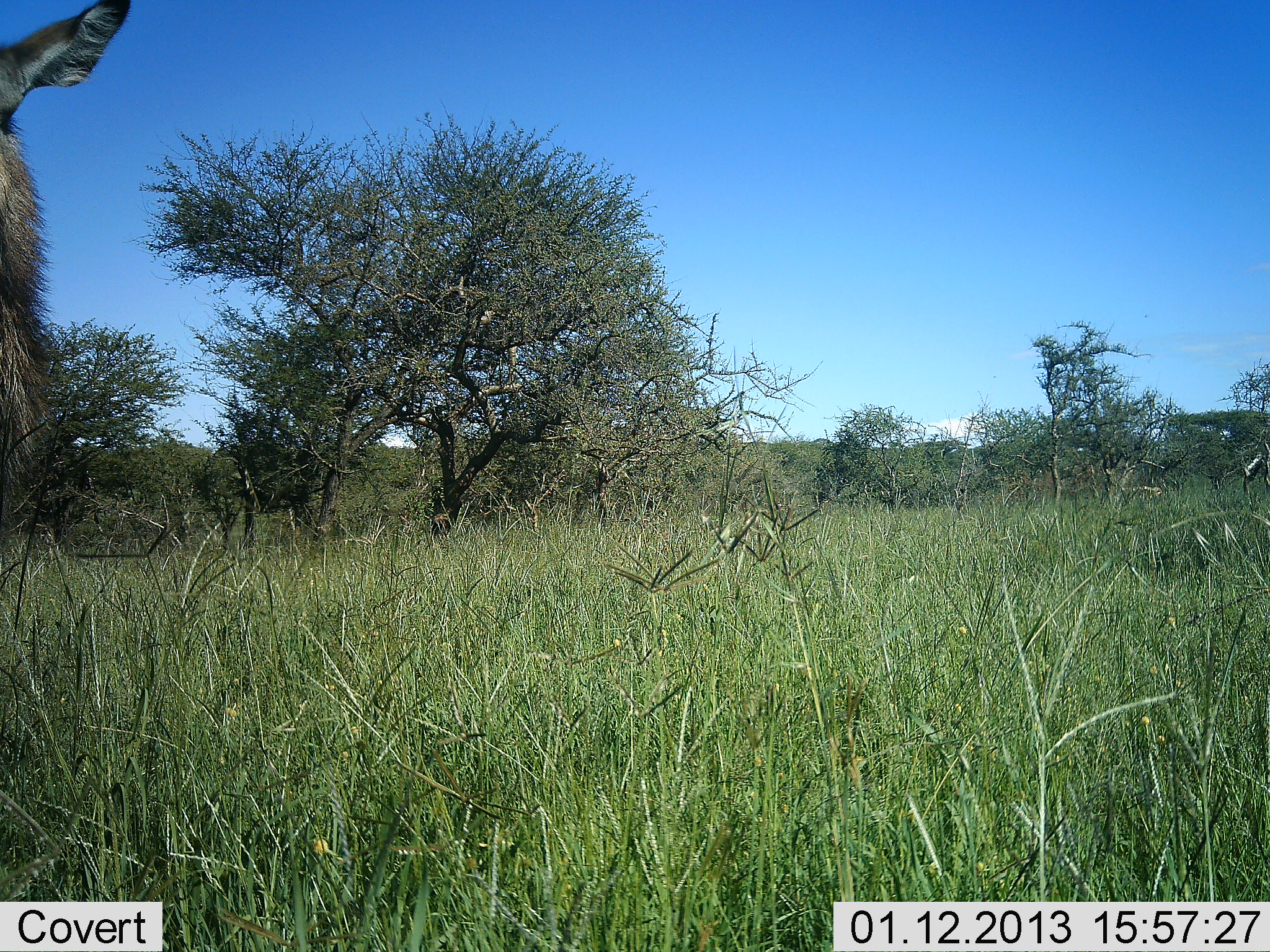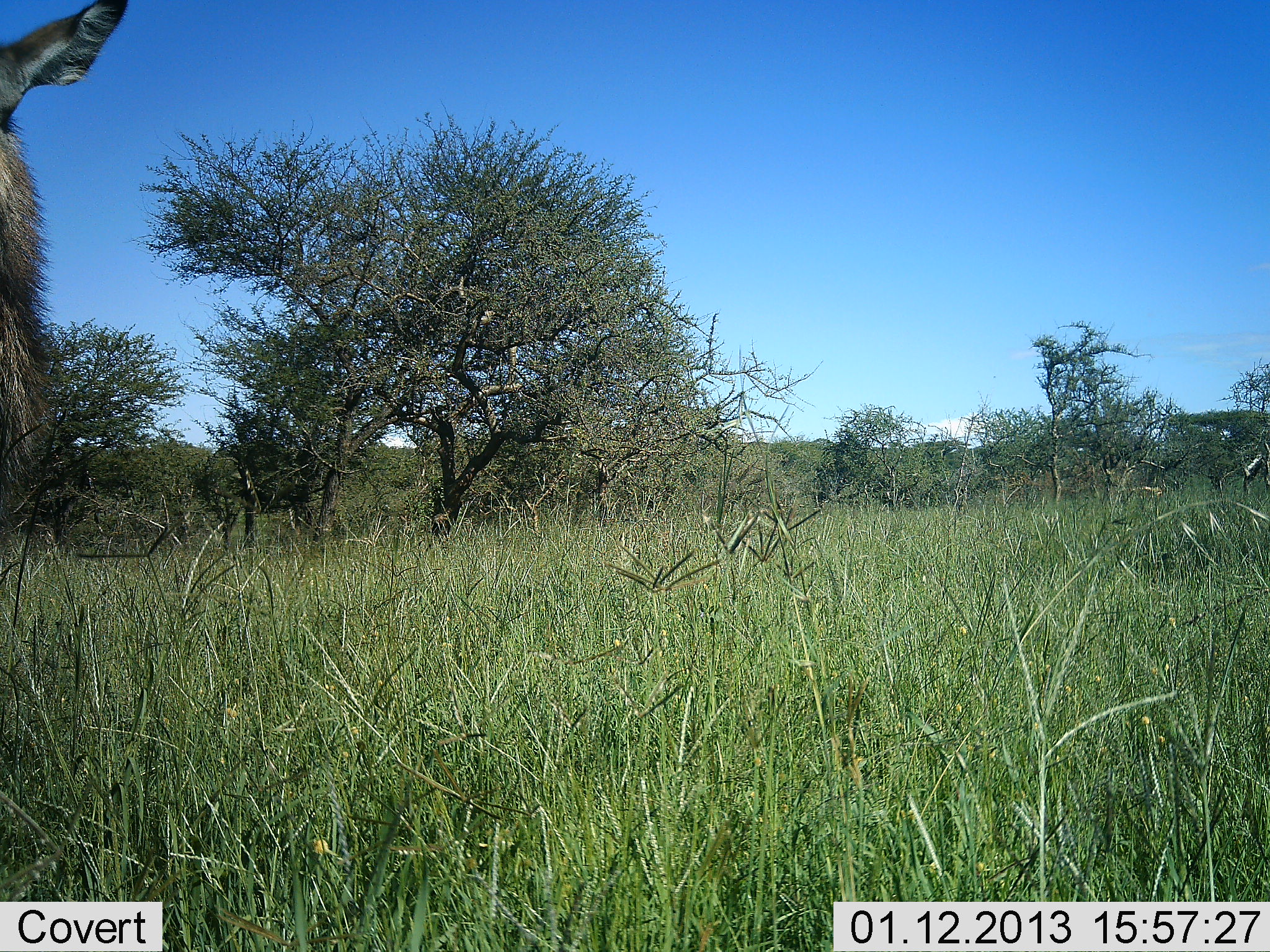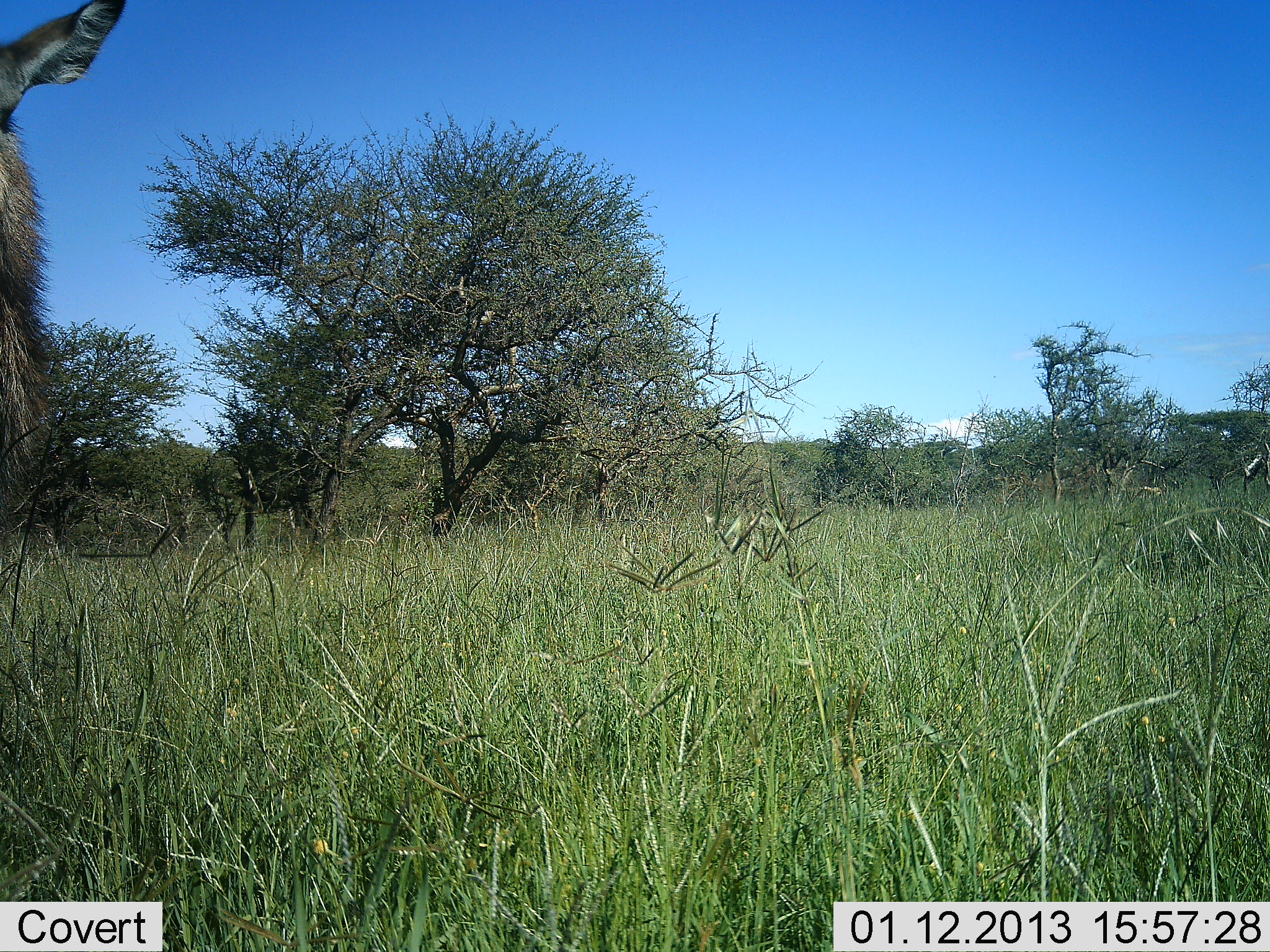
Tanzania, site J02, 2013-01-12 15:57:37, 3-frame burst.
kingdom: Animalia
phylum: Chordata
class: Mammalia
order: Artiodactyla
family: Bovidae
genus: Kobus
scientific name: Kobus ellipsiprymnus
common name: waterbuck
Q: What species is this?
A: Waterbuck (Kobus ellipsiprymnus).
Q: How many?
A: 1.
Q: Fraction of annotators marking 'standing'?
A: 100%.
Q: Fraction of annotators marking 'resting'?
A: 0%.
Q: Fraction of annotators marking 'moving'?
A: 0%.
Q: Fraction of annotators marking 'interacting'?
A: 0%.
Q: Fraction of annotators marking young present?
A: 0%.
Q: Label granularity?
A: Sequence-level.